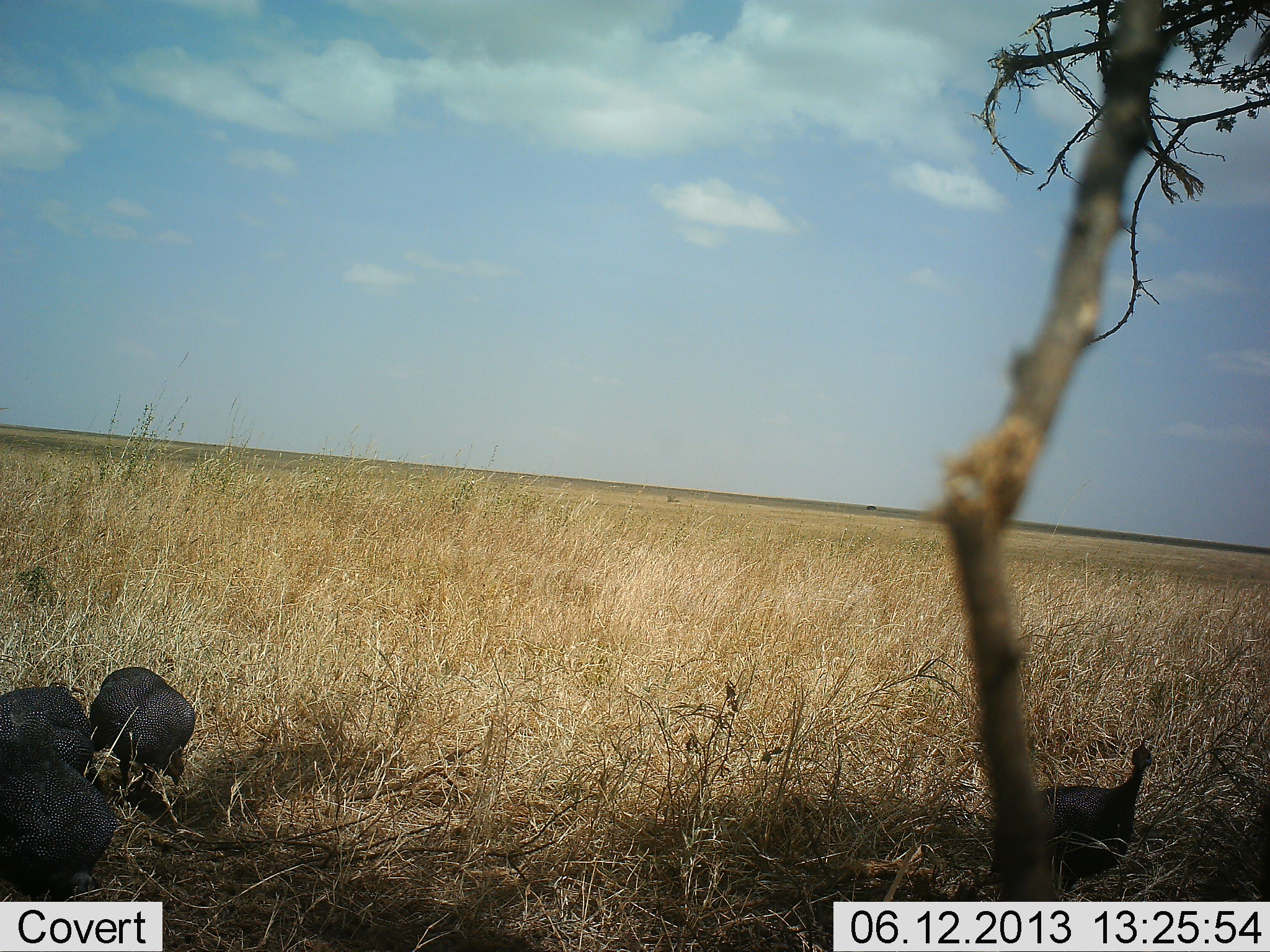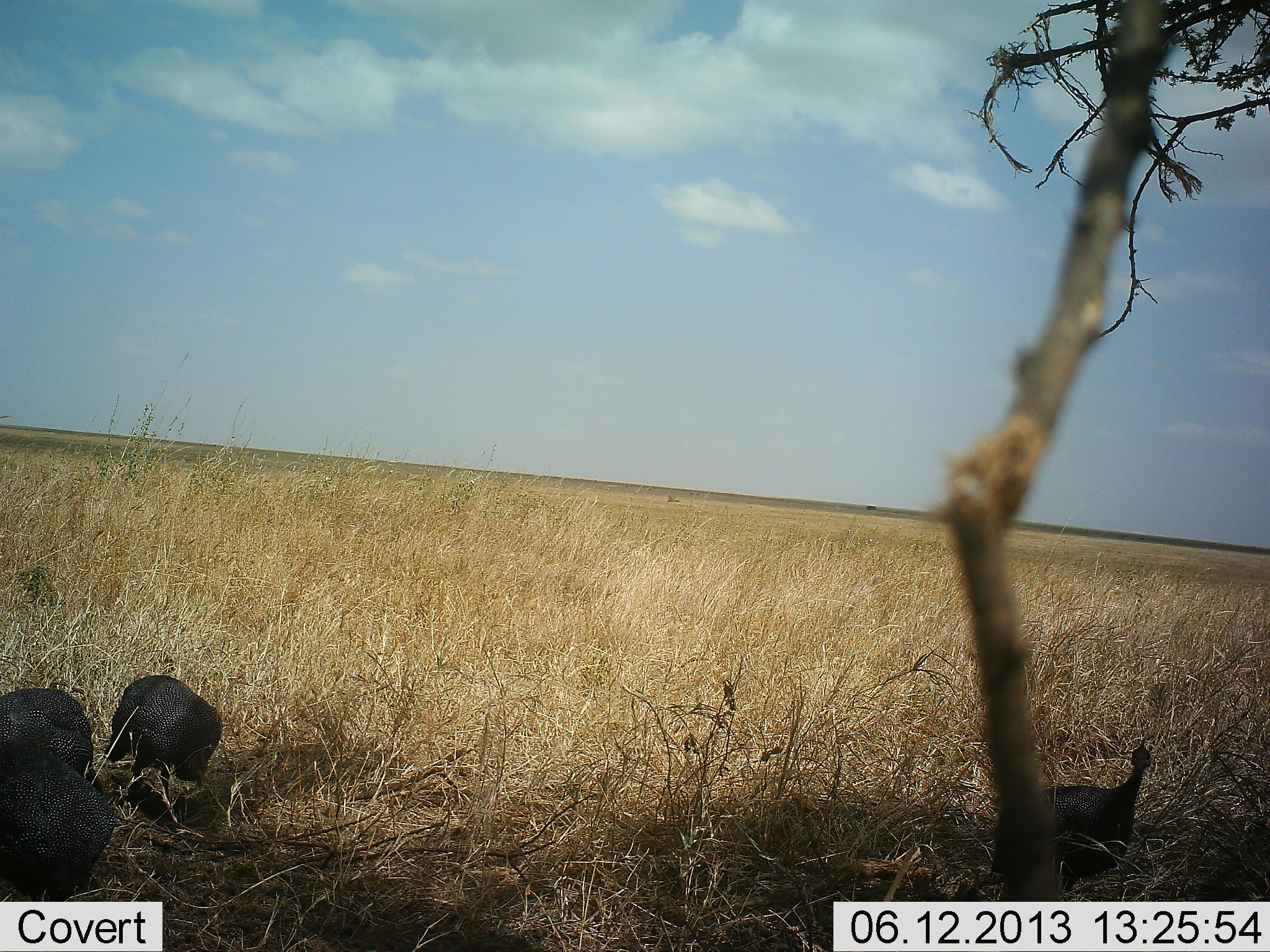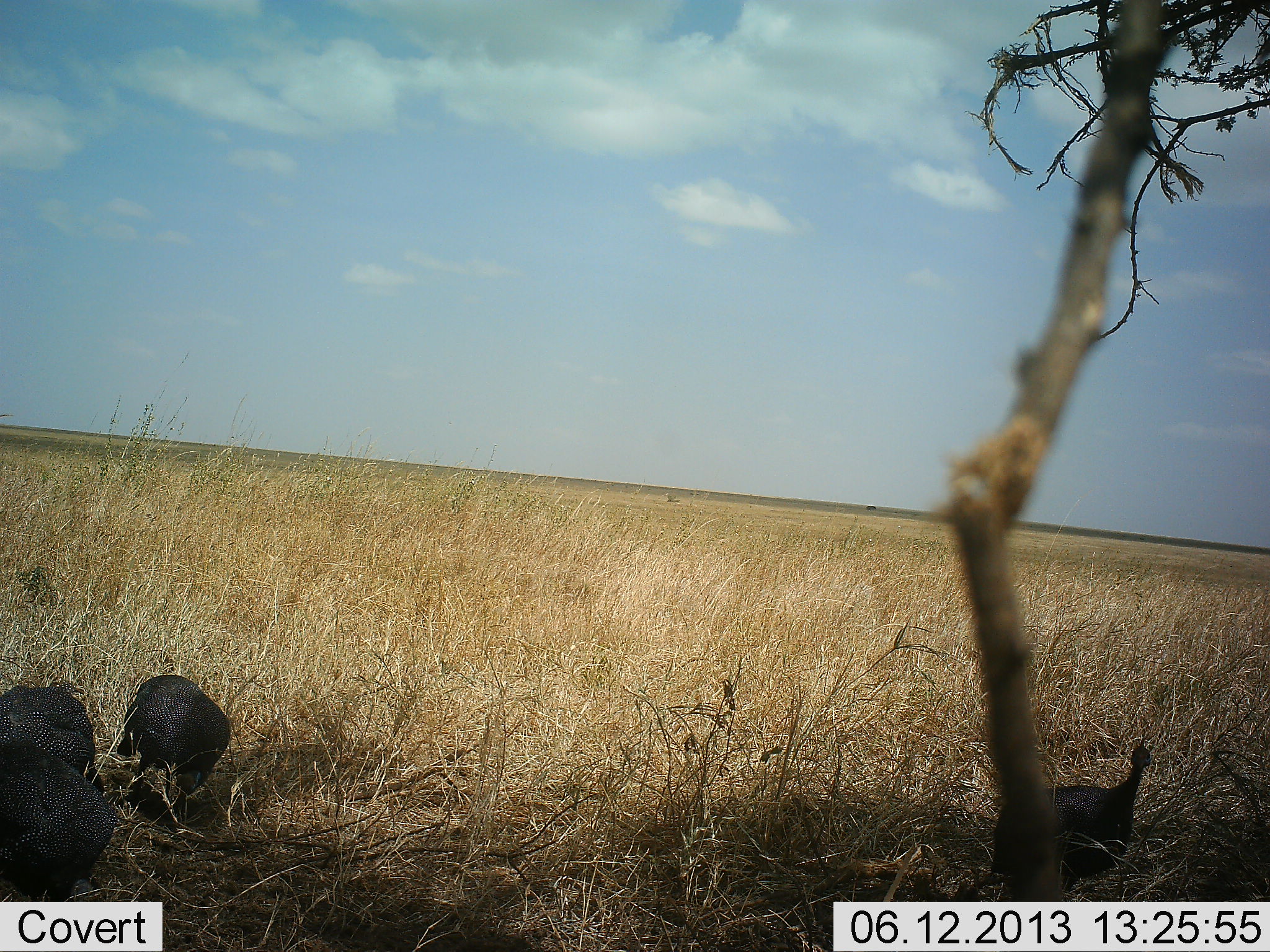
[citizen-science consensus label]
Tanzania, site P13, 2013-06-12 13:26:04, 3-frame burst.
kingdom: Animalia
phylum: Chordata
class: Aves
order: Galliformes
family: Numididae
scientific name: Numididae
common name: guinea fowl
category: guineafowl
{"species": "guineafowl (guinea fowl) (Numididae)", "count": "4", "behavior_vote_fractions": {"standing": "90%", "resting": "0%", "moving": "20%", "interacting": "0%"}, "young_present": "0%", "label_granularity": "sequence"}